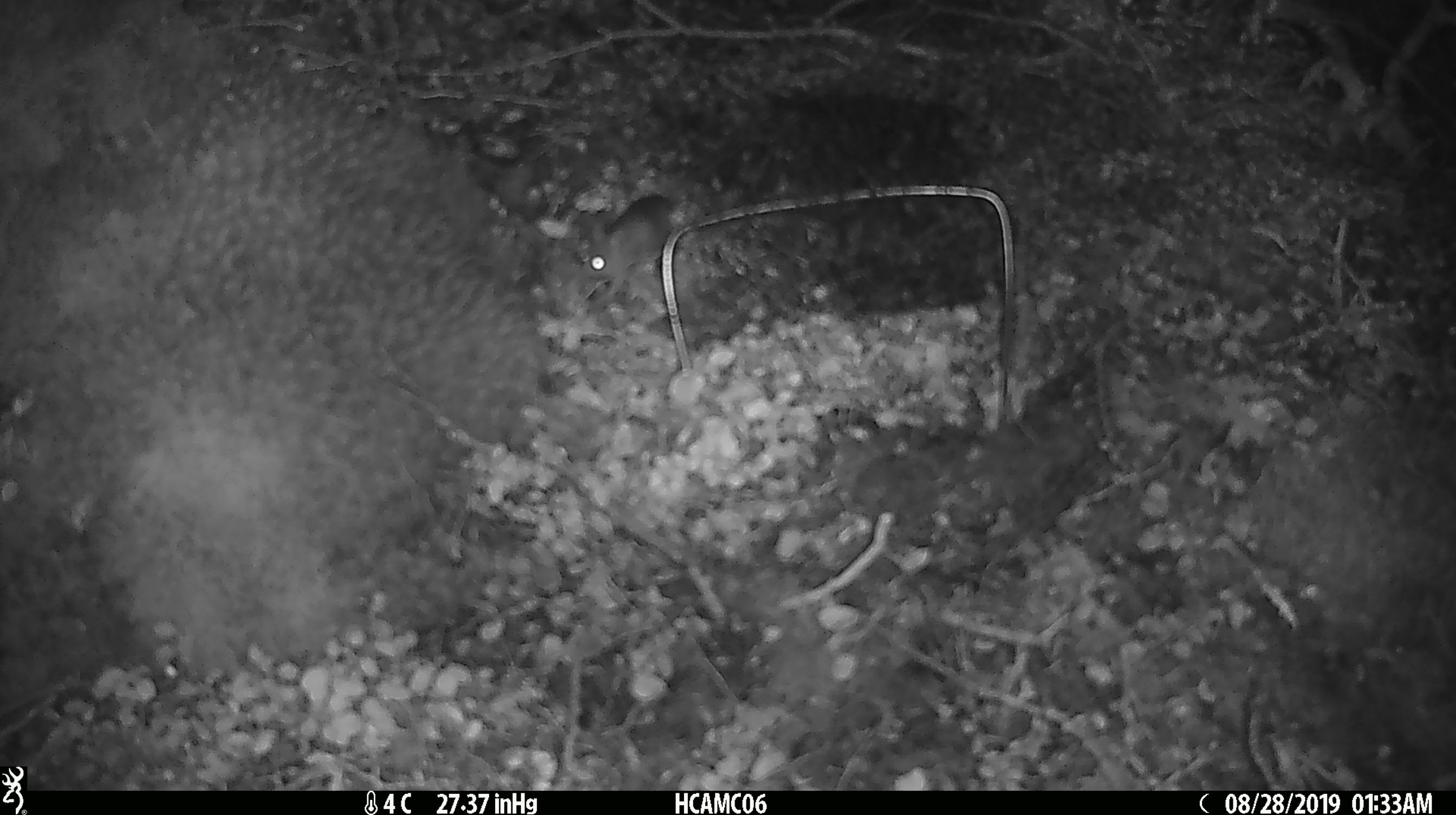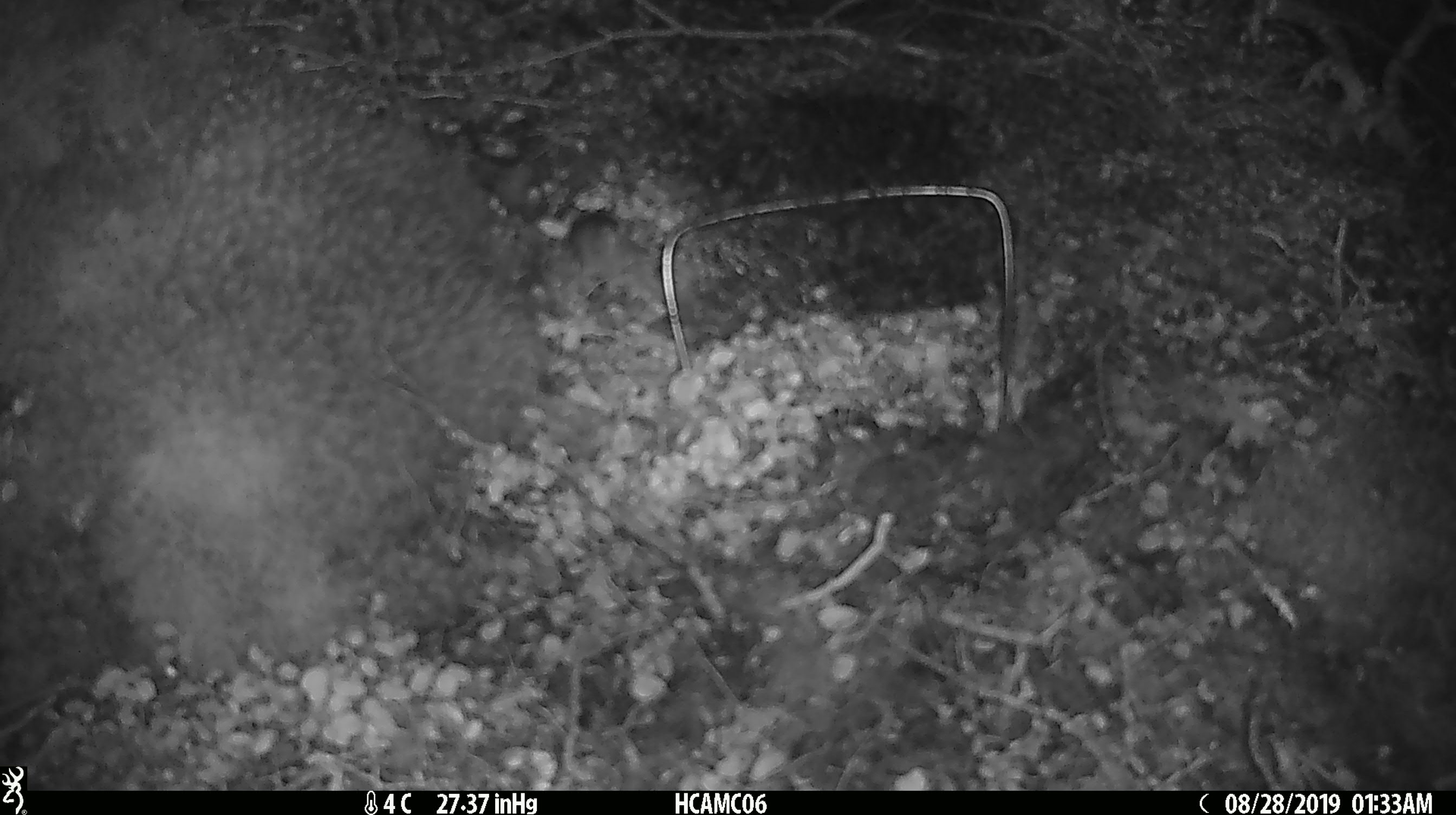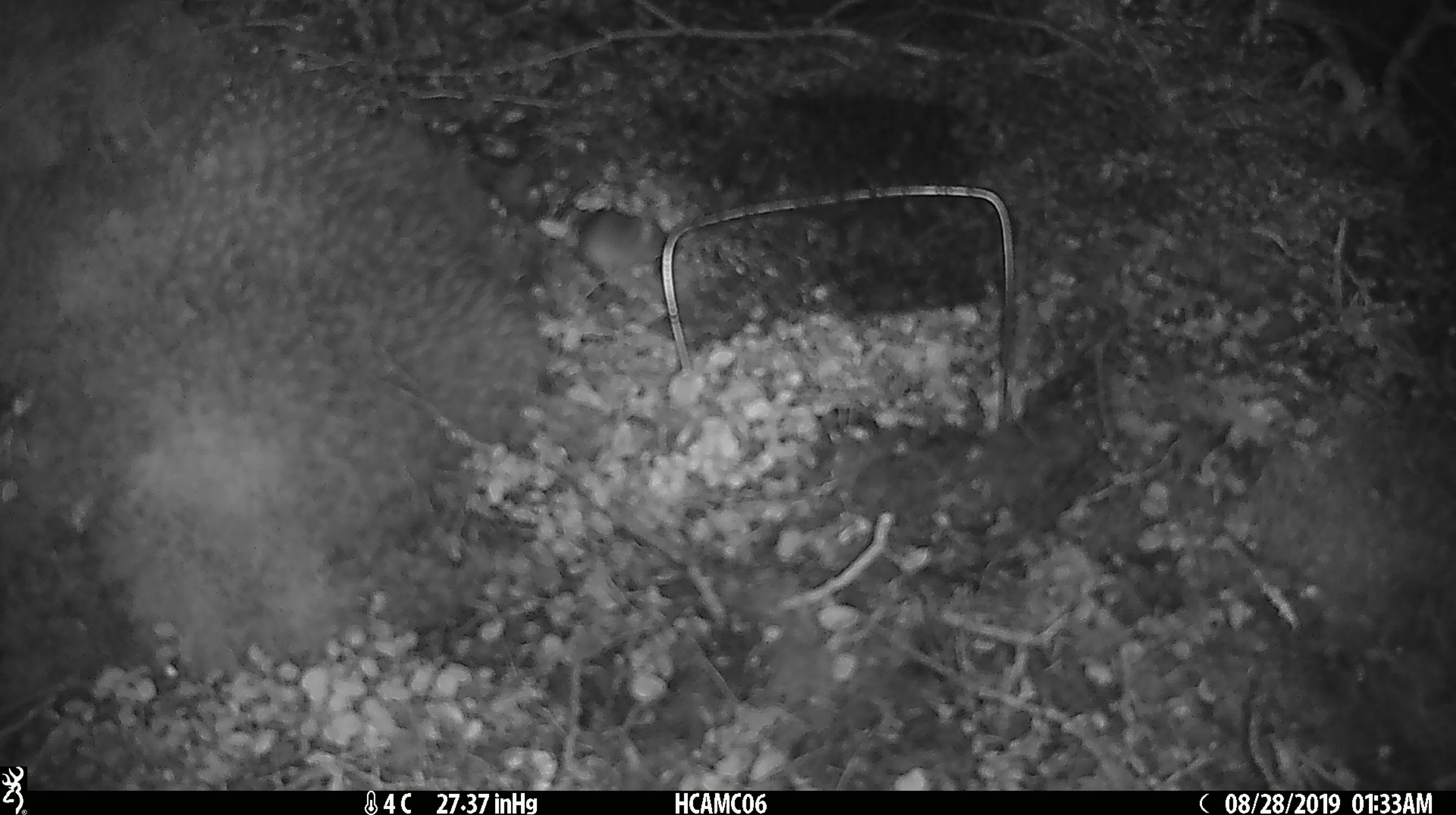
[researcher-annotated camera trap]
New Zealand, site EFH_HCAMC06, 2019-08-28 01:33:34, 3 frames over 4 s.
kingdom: Animalia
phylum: Chordata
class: Mammalia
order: Rodentia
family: Muridae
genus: Mus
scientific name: Mus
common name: mouse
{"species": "mouse (Mus)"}